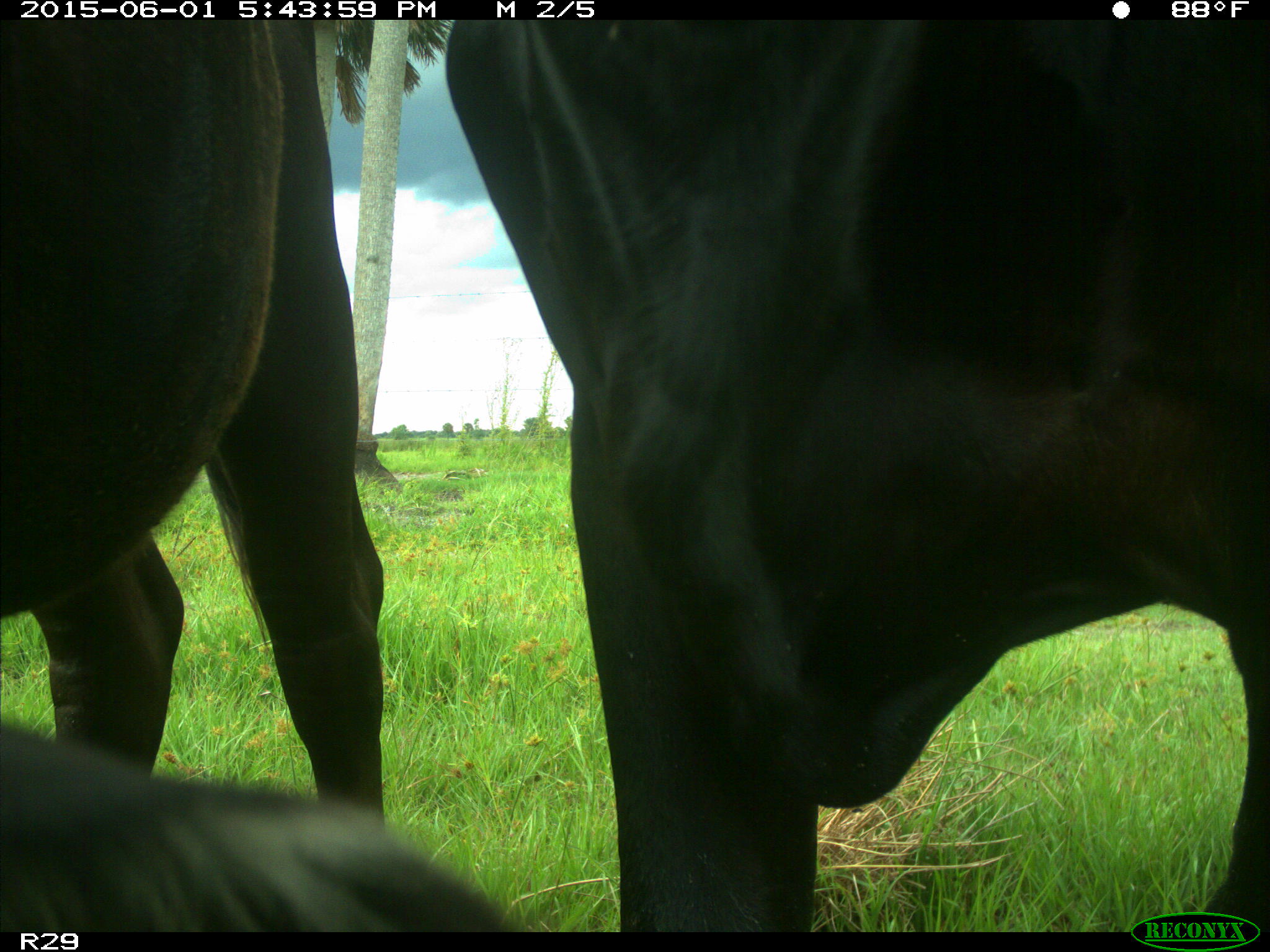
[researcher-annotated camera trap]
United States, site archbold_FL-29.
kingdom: Animalia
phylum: Chordata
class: Mammalia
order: Artiodactyla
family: Bovidae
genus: Bos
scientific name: Bos taurus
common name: domestic cow